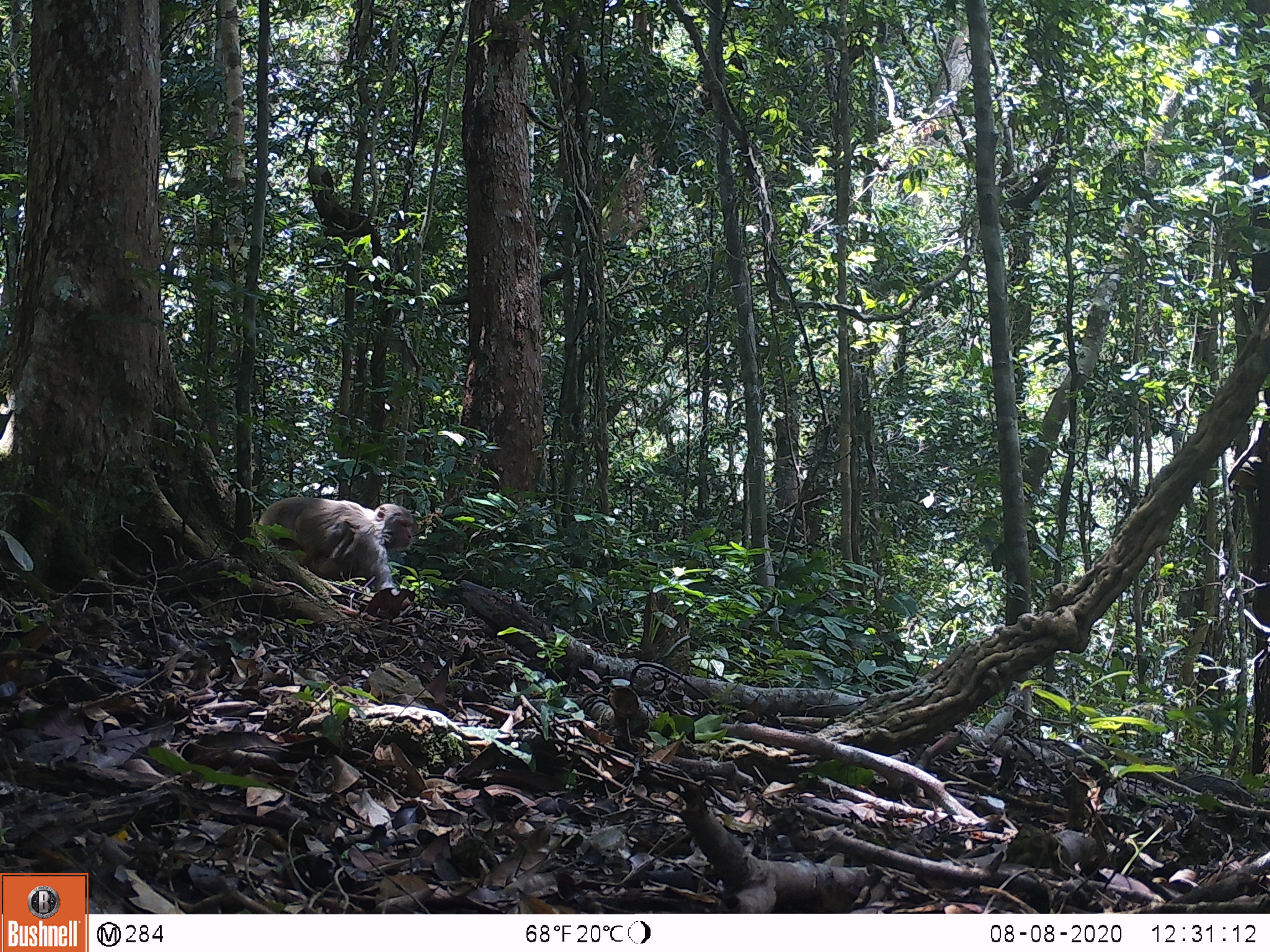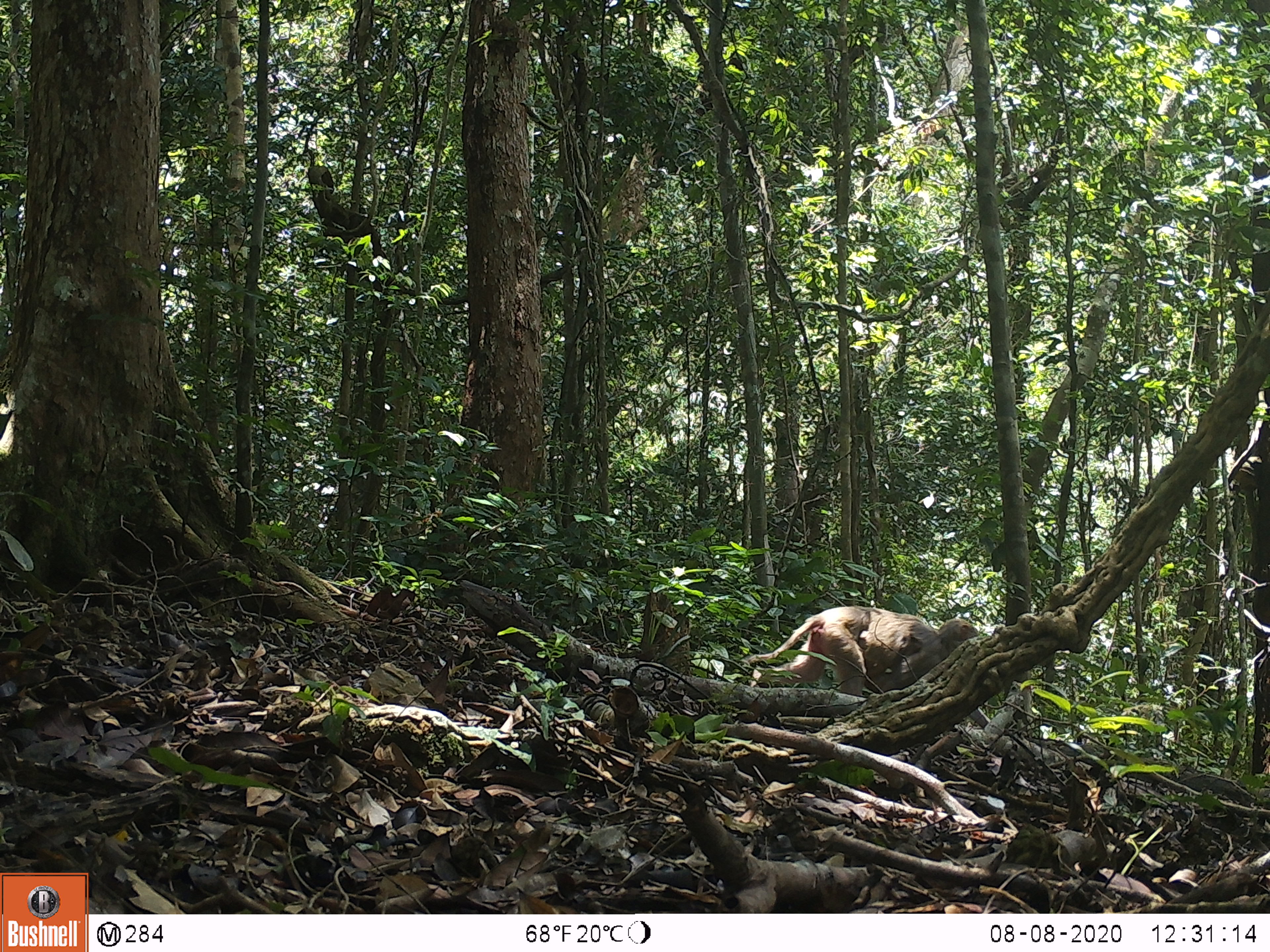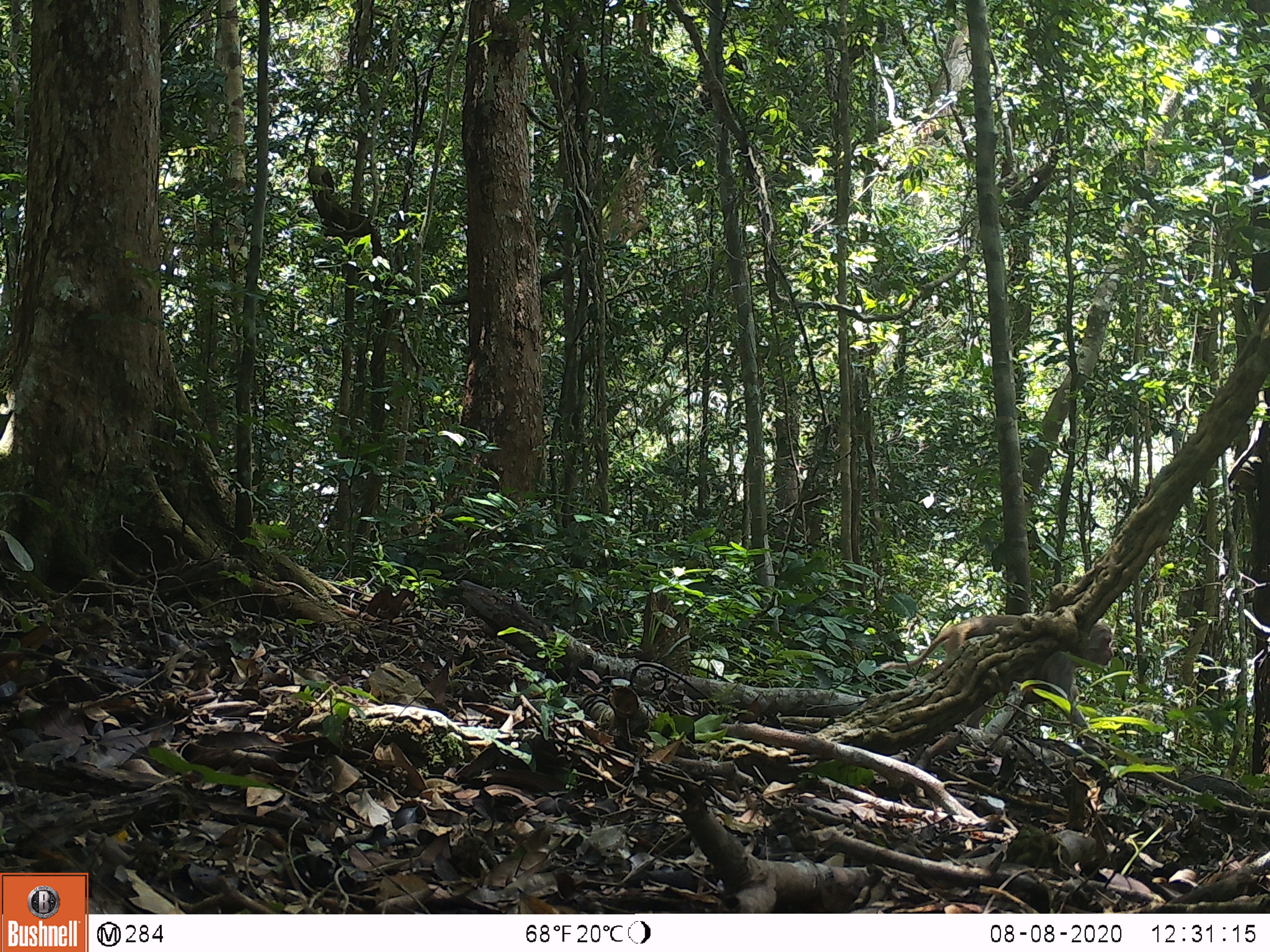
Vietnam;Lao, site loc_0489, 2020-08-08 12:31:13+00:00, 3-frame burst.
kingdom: Animalia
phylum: Chordata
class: Mammalia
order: Primates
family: Cercopithecidae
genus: Macaca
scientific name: Macaca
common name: macaques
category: assam or rhesus macaque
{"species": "assam or rhesus macaque (macaques) (Macaca)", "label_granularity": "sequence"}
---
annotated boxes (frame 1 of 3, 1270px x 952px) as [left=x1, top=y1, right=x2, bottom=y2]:
assam or rhesus macaque: [left=258, top=495, right=413, bottom=592]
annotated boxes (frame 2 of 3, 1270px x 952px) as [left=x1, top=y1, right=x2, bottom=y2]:
assam or rhesus macaque: [left=748, top=604, right=979, bottom=695]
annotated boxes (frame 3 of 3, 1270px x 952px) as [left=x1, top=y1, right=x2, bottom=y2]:
assam or rhesus macaque: [left=875, top=613, right=1114, bottom=727]